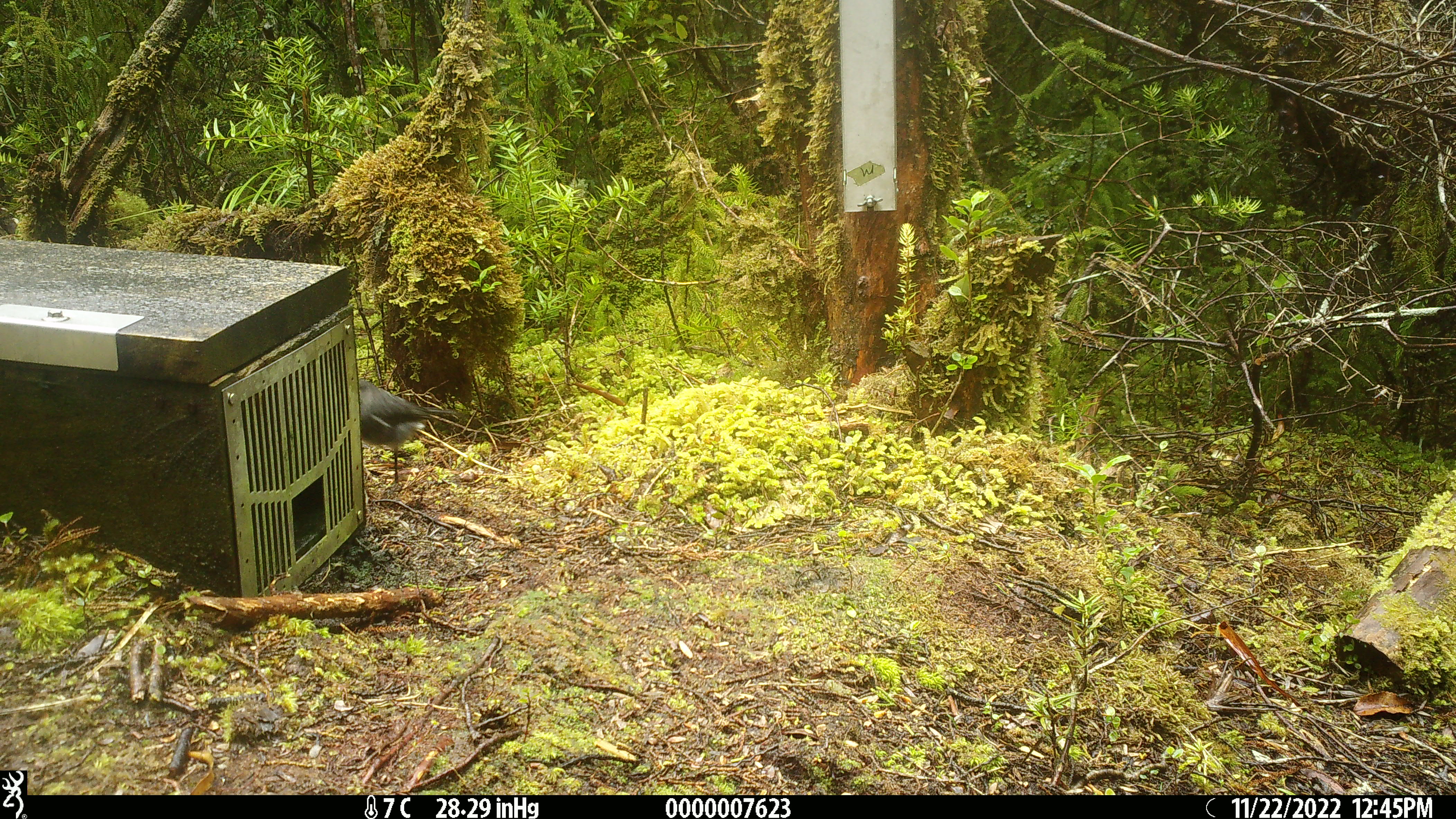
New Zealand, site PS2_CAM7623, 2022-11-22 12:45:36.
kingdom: Animalia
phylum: Chordata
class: Aves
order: Passeriformes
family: Petroicidae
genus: Petroica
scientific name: Petroica australis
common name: new zealand robin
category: robin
Robin (new zealand robin) (Petroica australis).